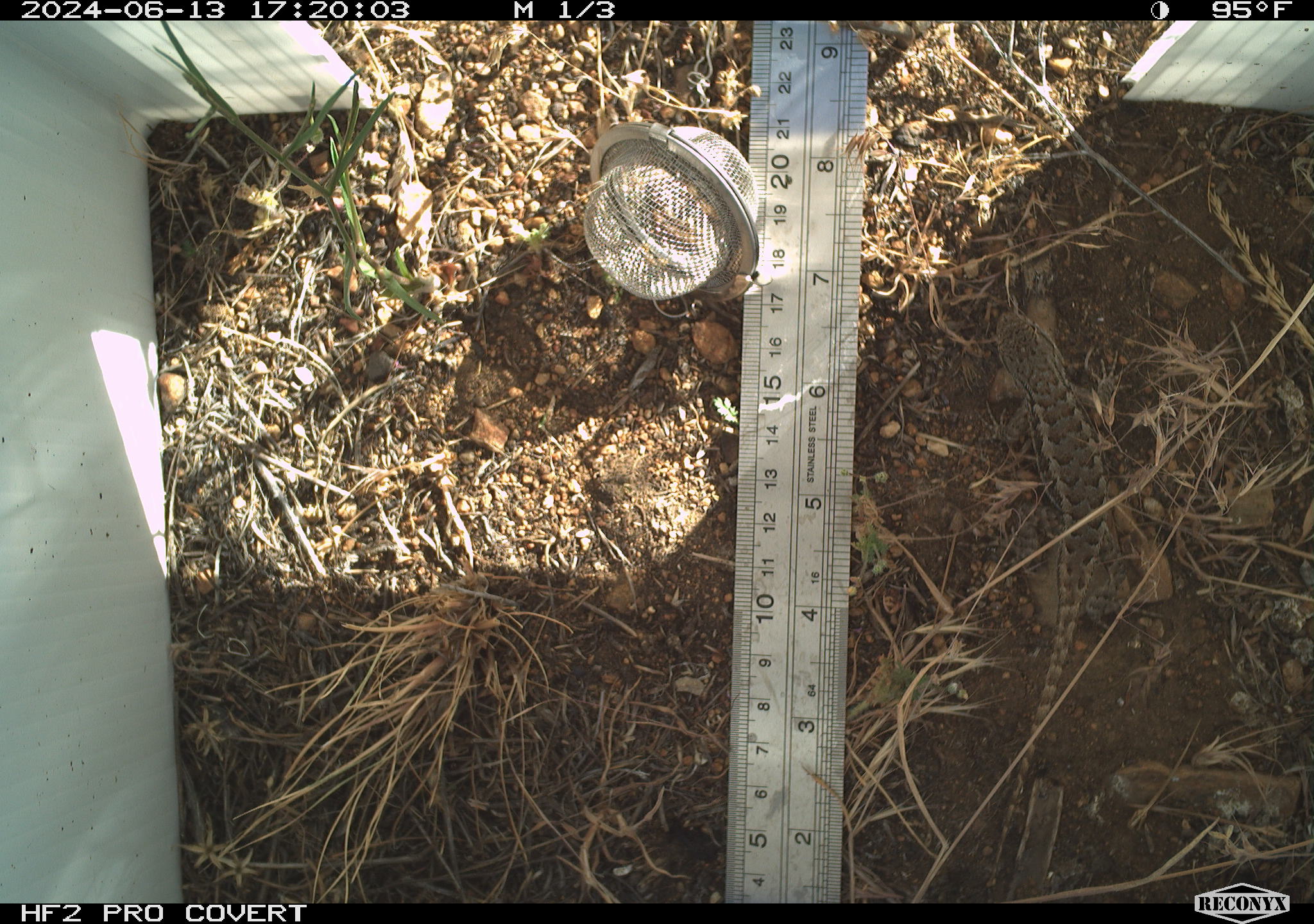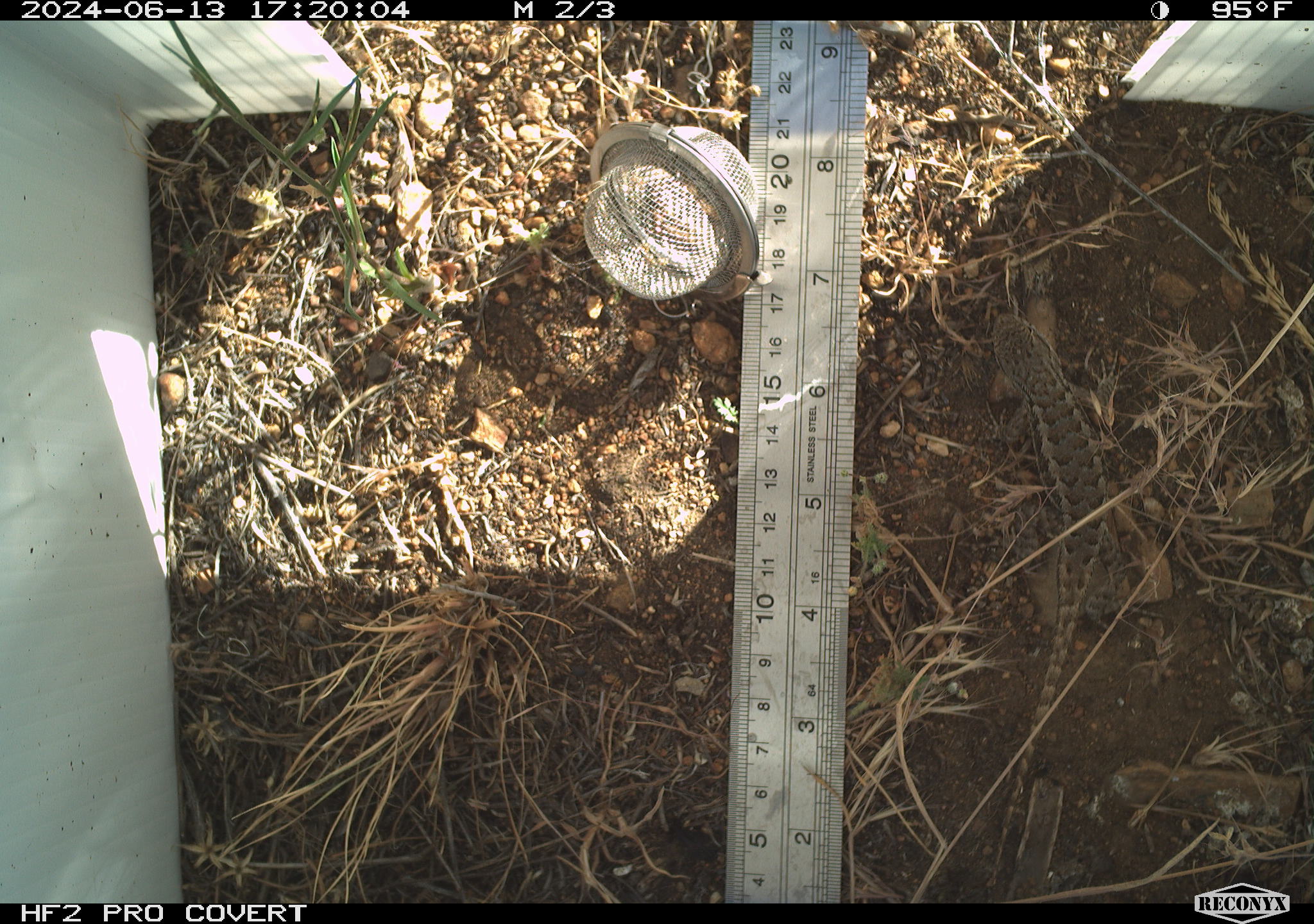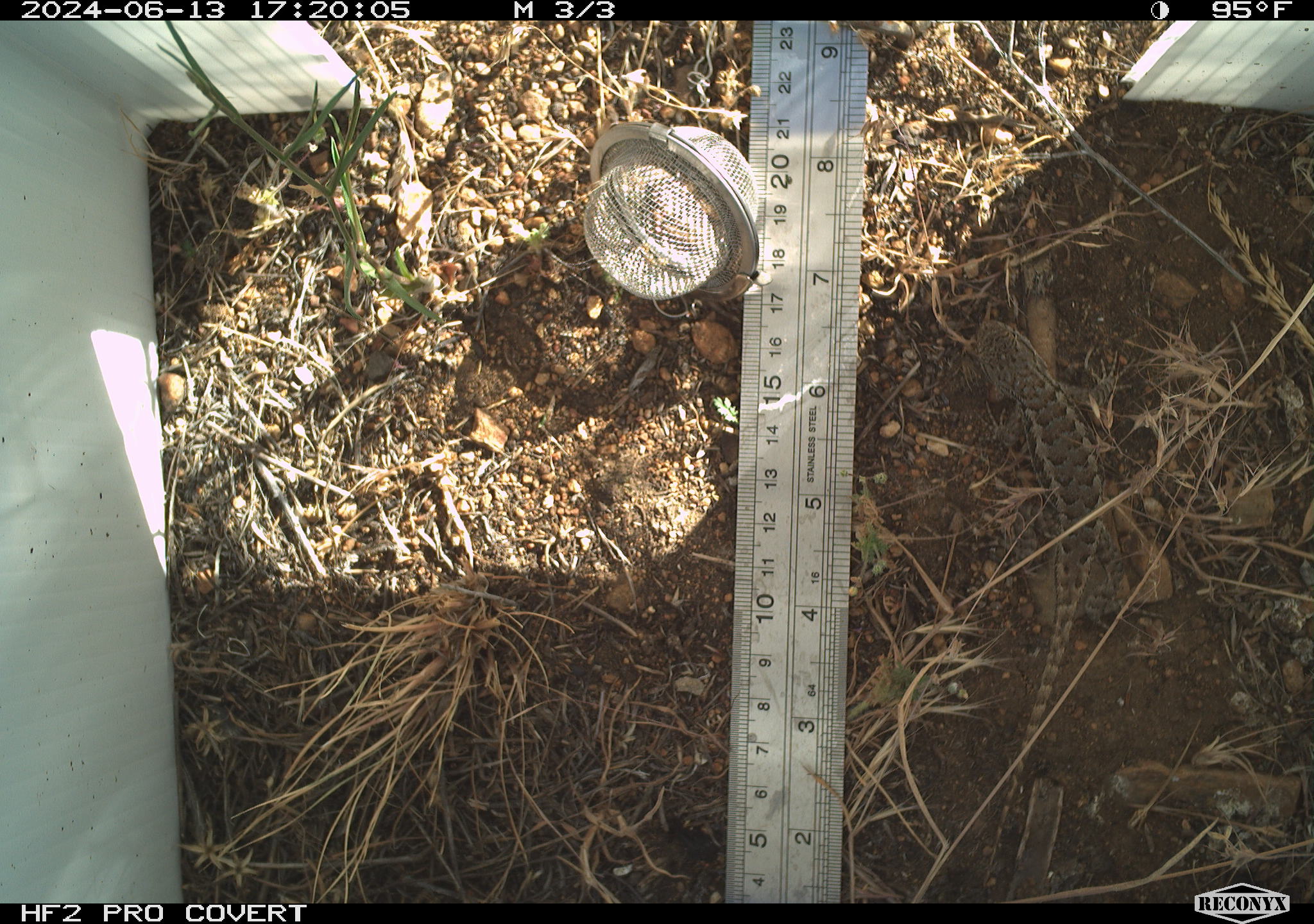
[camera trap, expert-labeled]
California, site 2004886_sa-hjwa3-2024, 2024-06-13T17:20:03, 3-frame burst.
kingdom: Animalia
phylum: Chordata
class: Reptilia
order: Squamata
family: Phrynosomatidae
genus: Sceloporus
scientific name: Sceloporus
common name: spiny lizards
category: sceloporus species